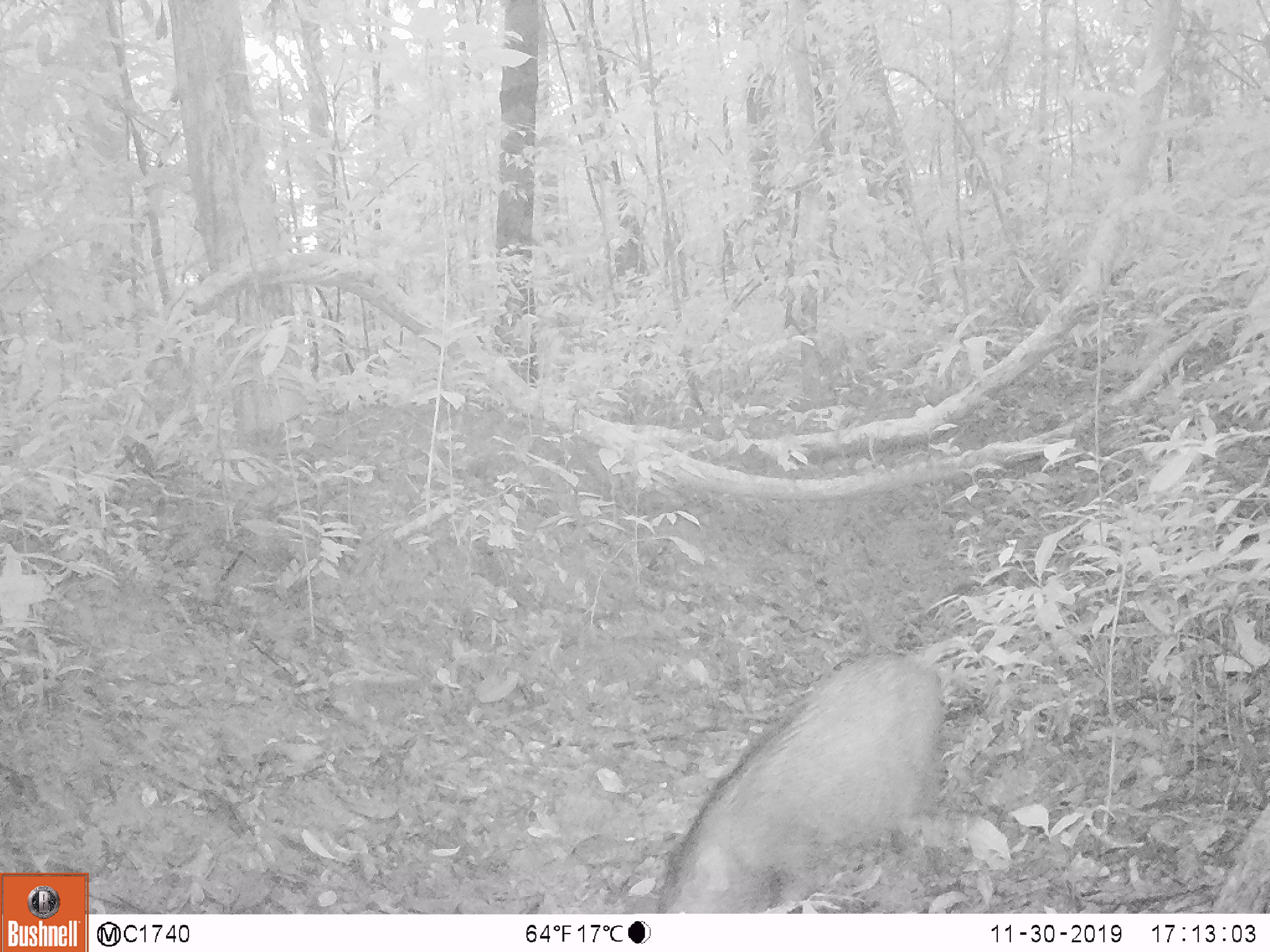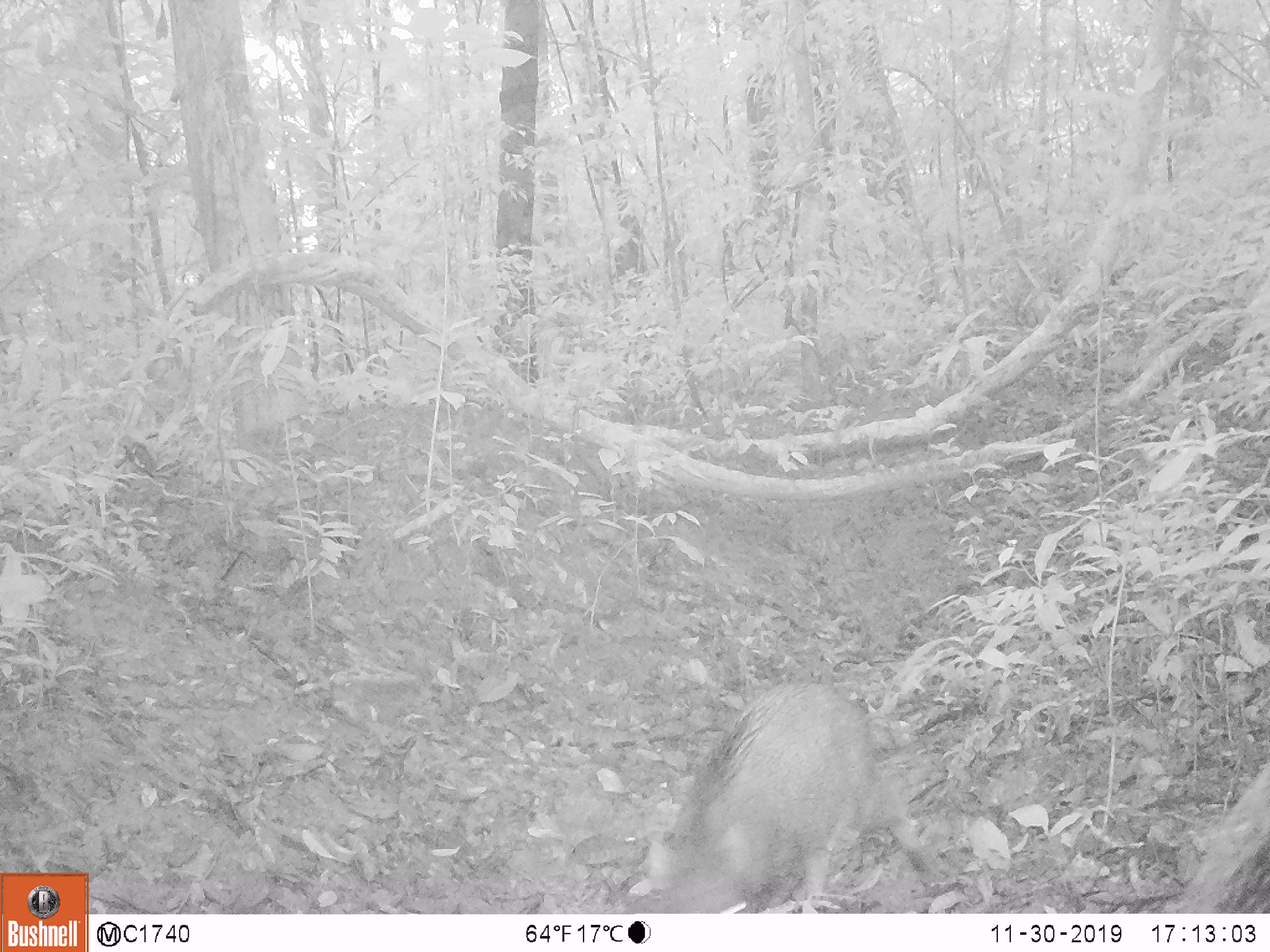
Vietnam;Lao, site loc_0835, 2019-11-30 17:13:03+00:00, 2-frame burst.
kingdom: Animalia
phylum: Chordata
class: Mammalia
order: Artiodactyla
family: Suidae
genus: Sus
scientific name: Sus scrofa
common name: eurasian wild pig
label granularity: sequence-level